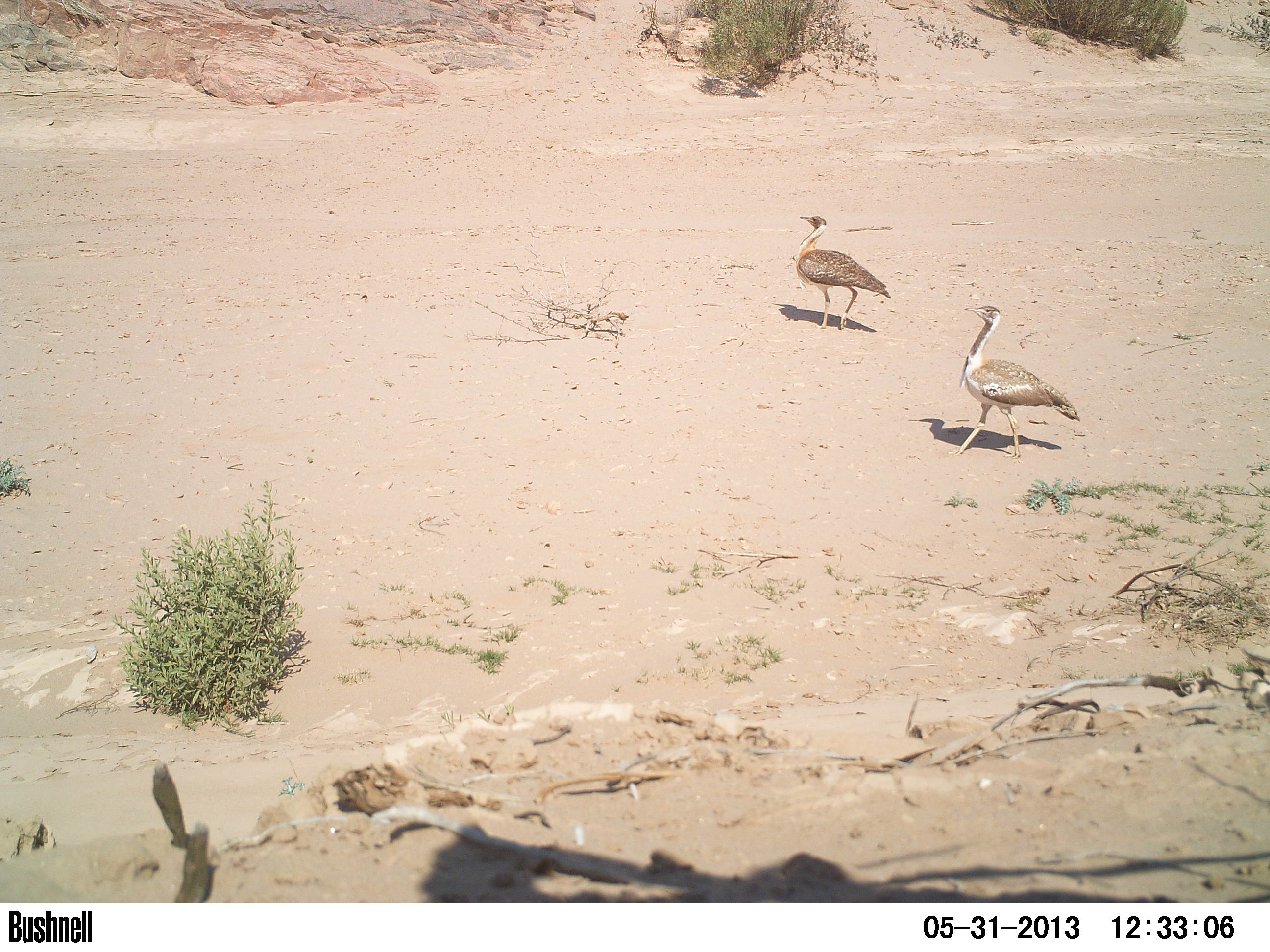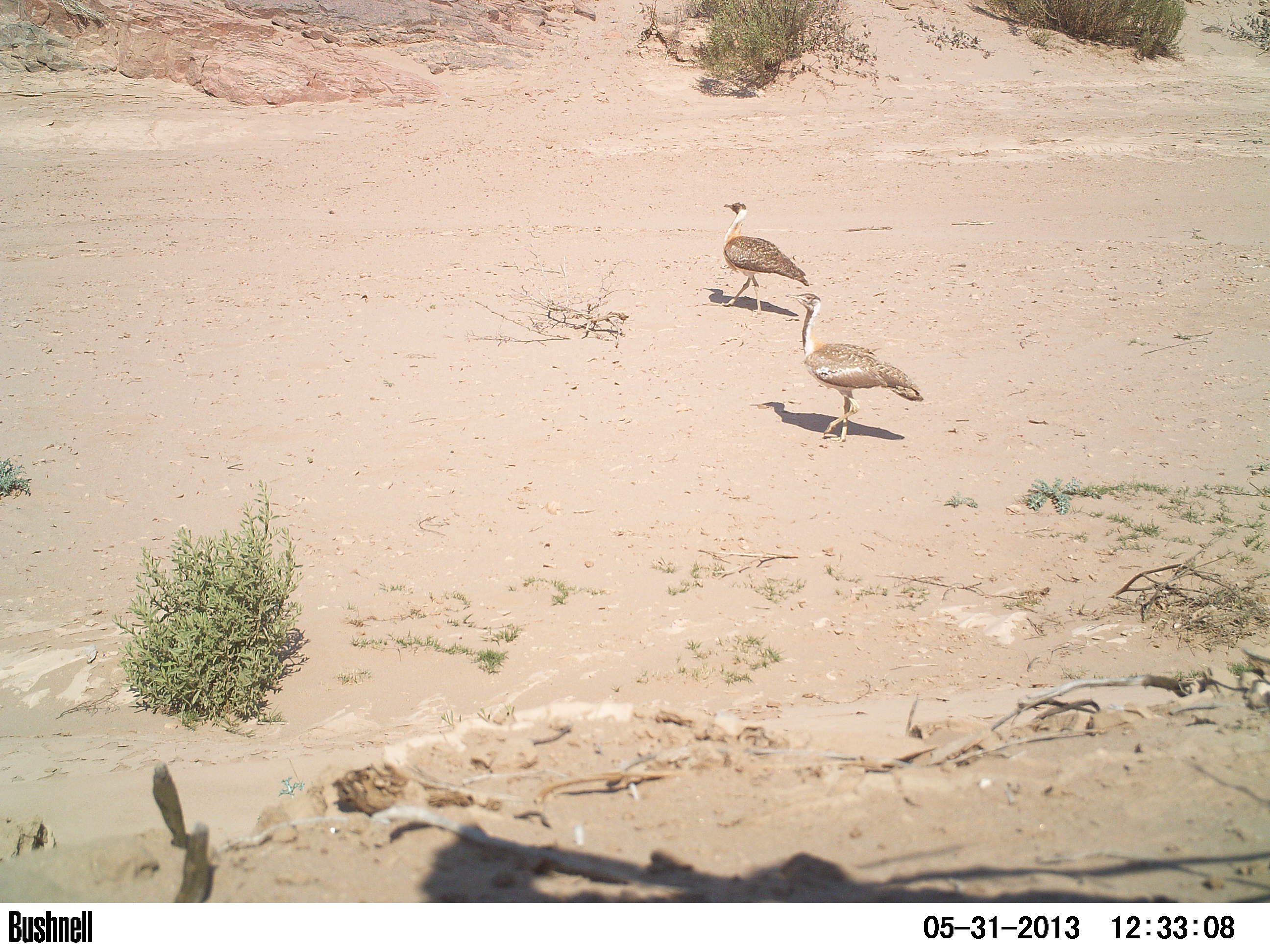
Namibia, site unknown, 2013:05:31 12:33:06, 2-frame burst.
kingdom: Animalia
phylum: Chordata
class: Aves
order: Otidiformes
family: Otididae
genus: Neotis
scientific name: Neotis ludwigii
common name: ludwig's bustard